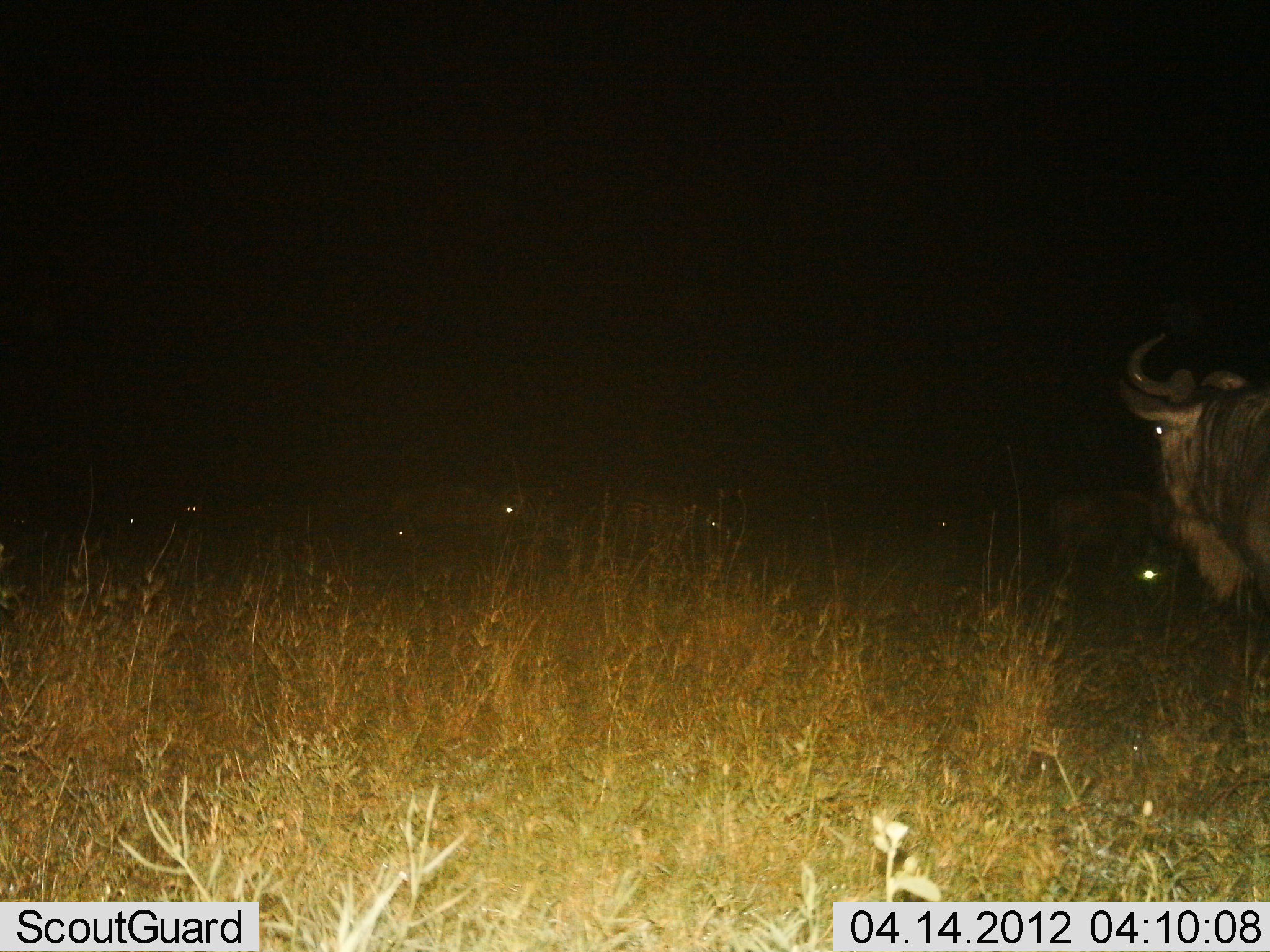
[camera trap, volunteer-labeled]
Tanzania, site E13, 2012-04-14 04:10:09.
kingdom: Animalia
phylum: Chordata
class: Mammalia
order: Artiodactyla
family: Bovidae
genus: Connochaetes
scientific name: Connochaetes taurinus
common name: blue wildebeest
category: wildebeest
Wildebeest (blue wildebeest) (Connochaetes taurinus), count 4. Behavior (volunteer vote fractions): standing 85%, resting 23%, moving 15%, interacting 0%. Young present (vote fraction): 0%. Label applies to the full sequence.